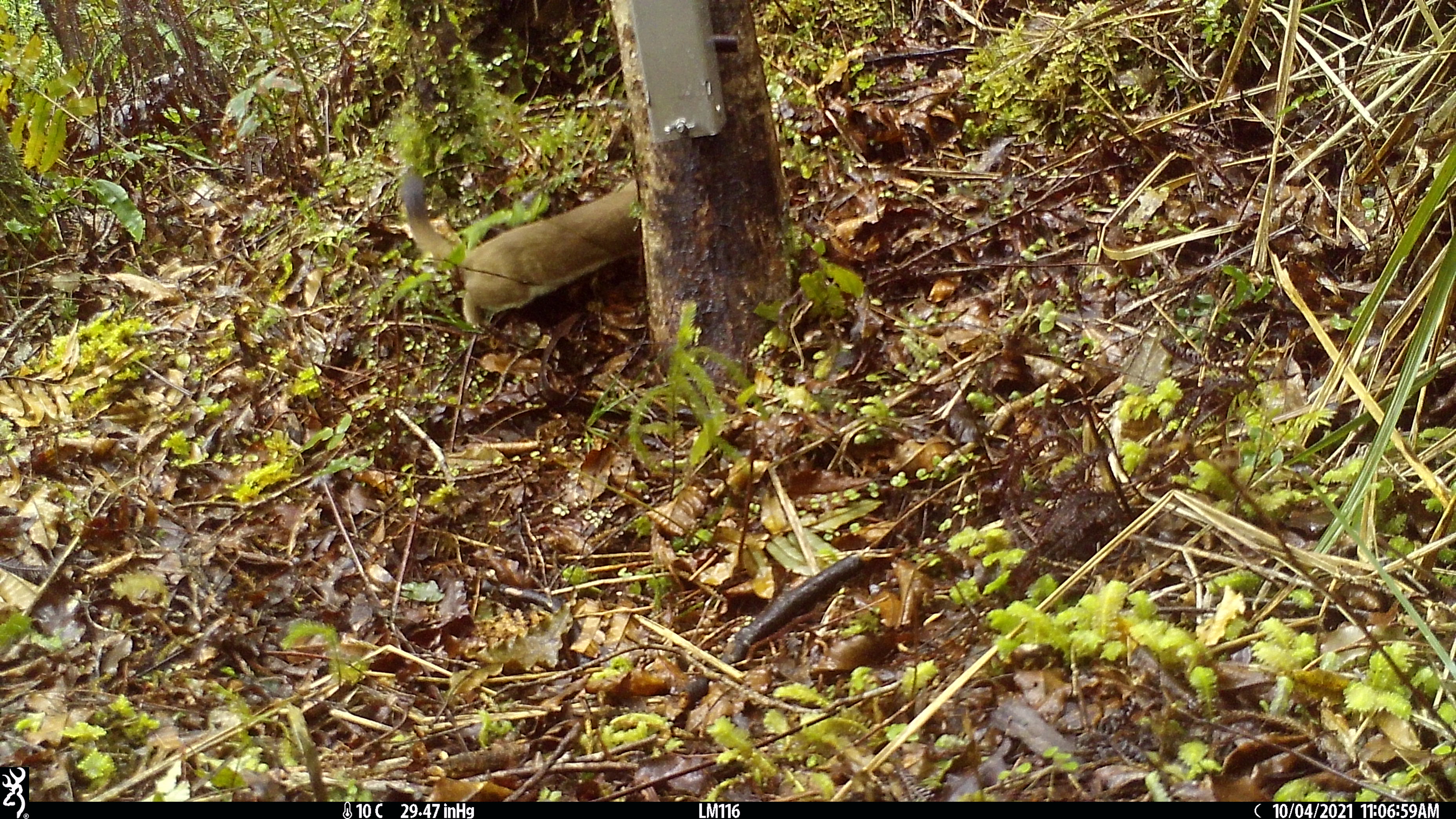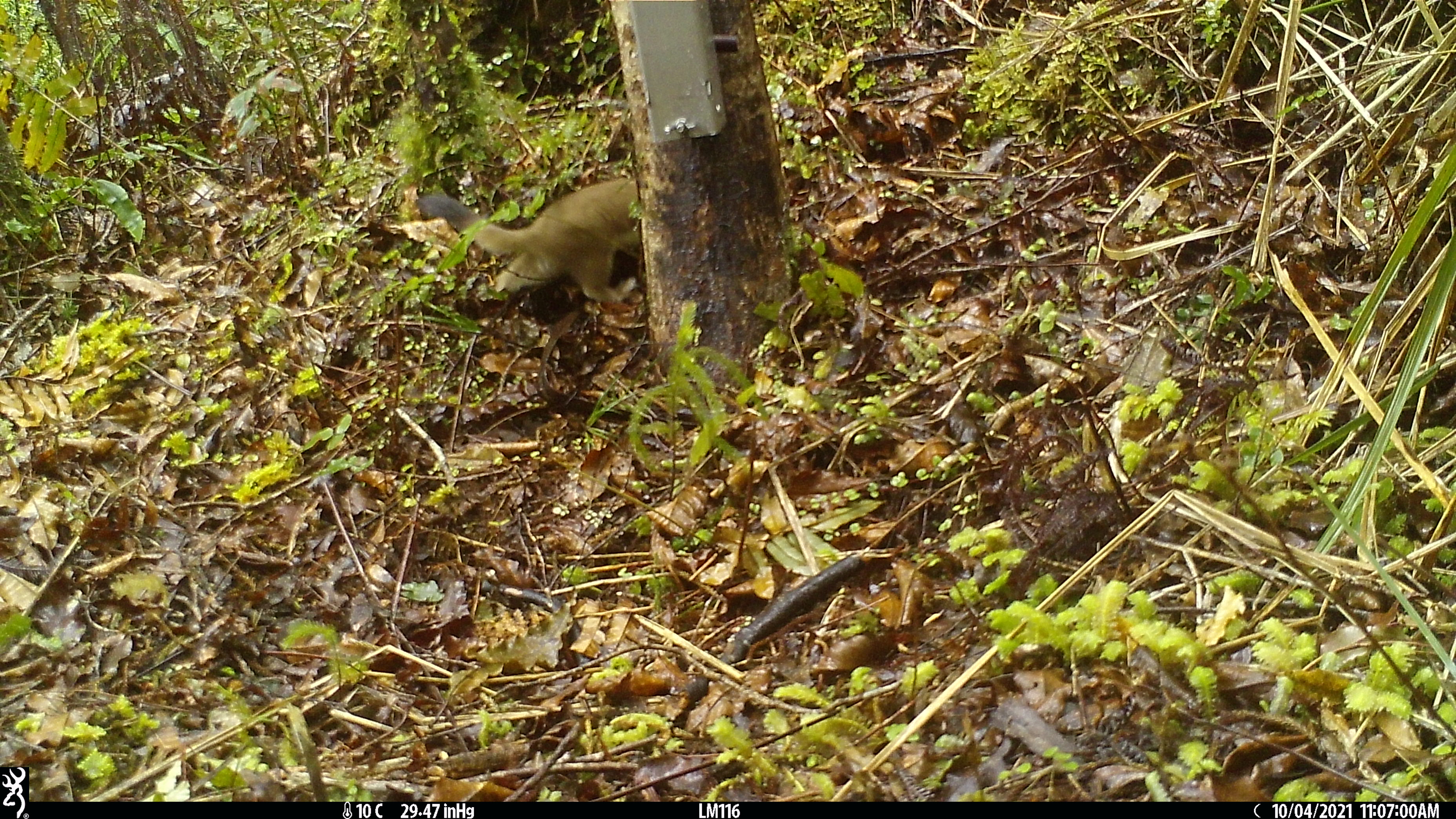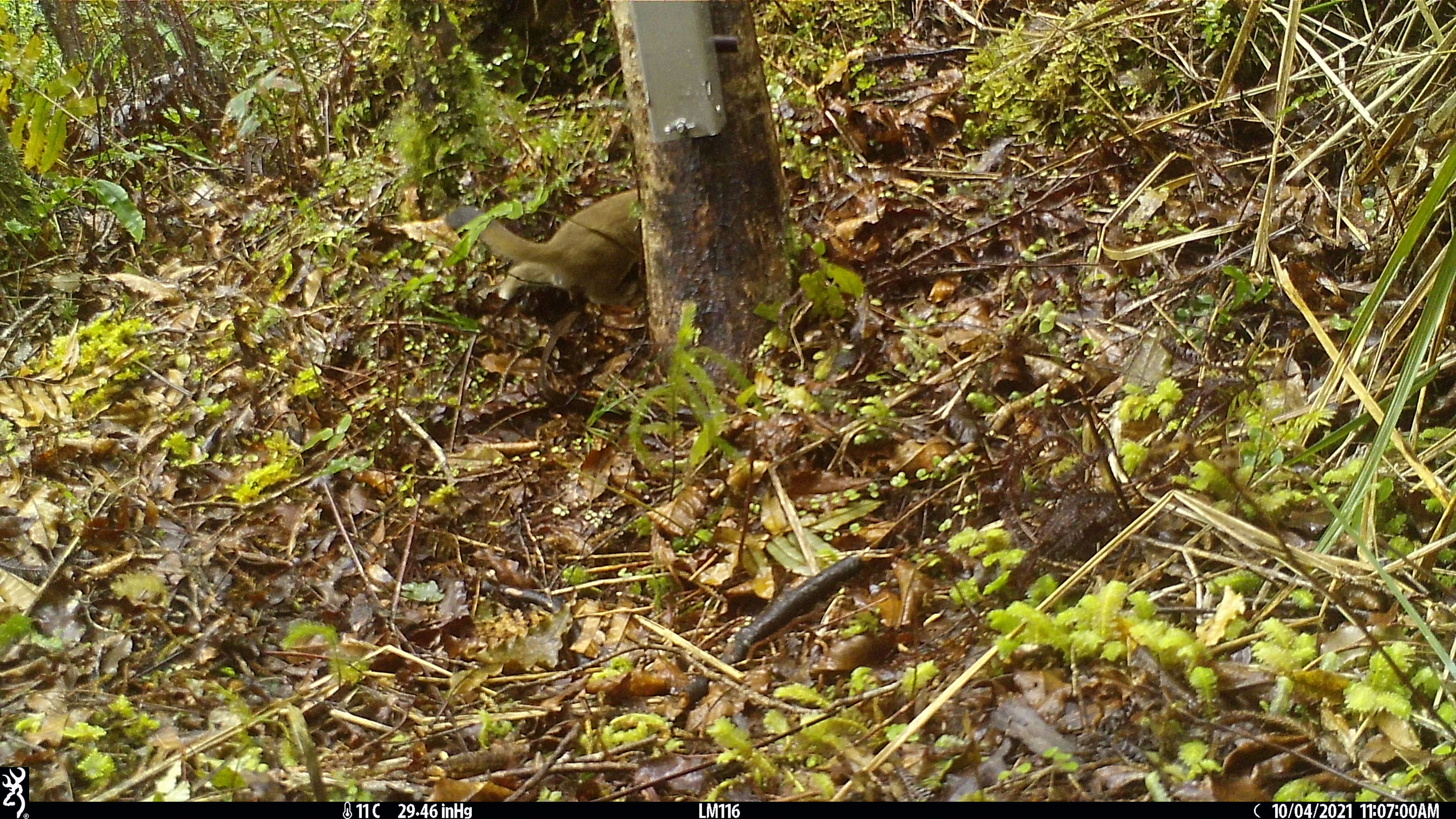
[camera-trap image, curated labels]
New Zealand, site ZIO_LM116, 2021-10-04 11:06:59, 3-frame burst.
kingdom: Animalia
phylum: Chordata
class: Mammalia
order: Carnivora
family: Mustelidae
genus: Mustela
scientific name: Mustela erminea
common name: stoat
Stoat (Mustela erminea).